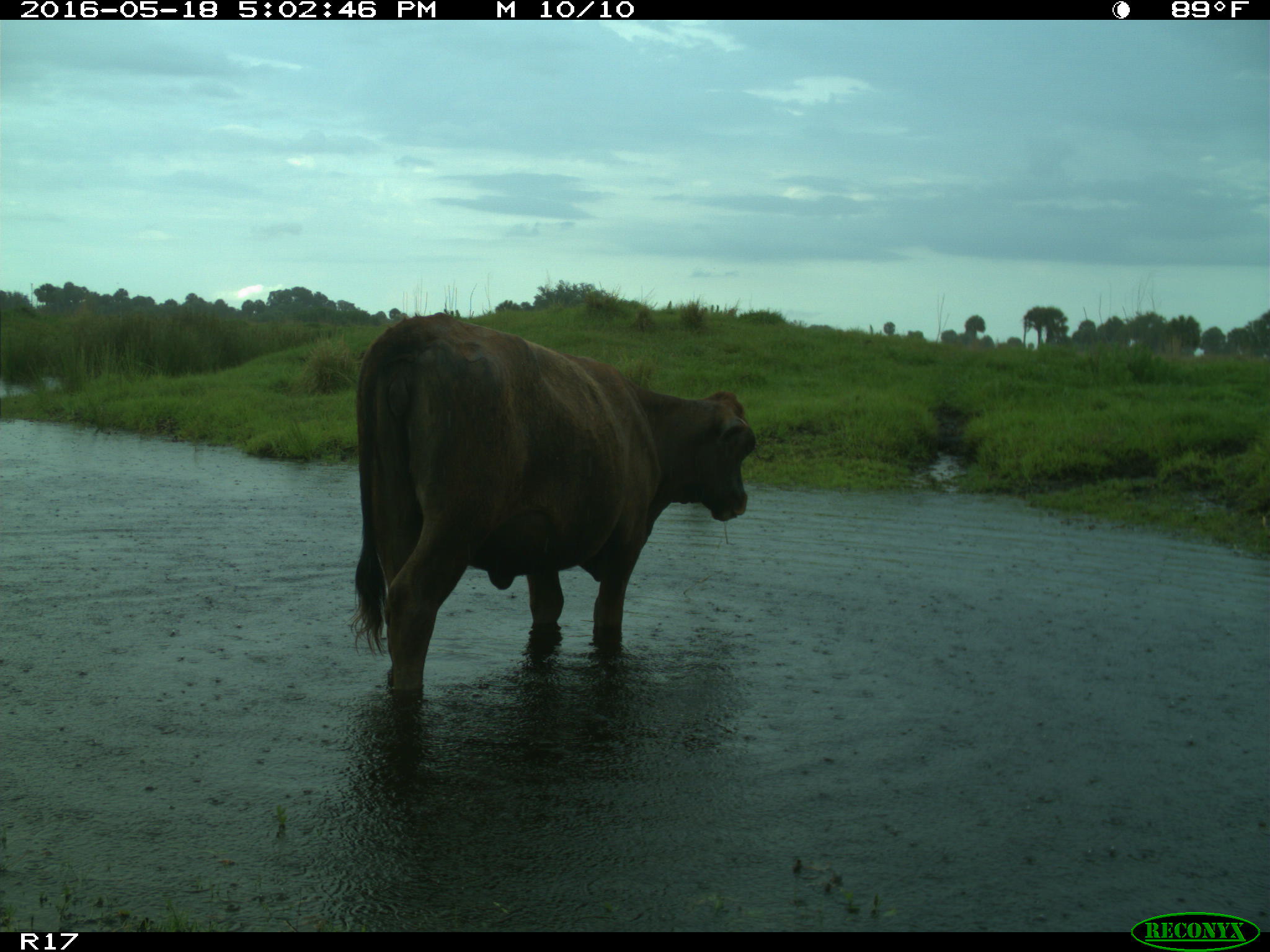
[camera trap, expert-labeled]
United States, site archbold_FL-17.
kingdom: Animalia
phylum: Chordata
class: Mammalia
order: Artiodactyla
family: Bovidae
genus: Bos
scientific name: Bos taurus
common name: domestic cow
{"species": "Bos taurus (domestic cow)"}